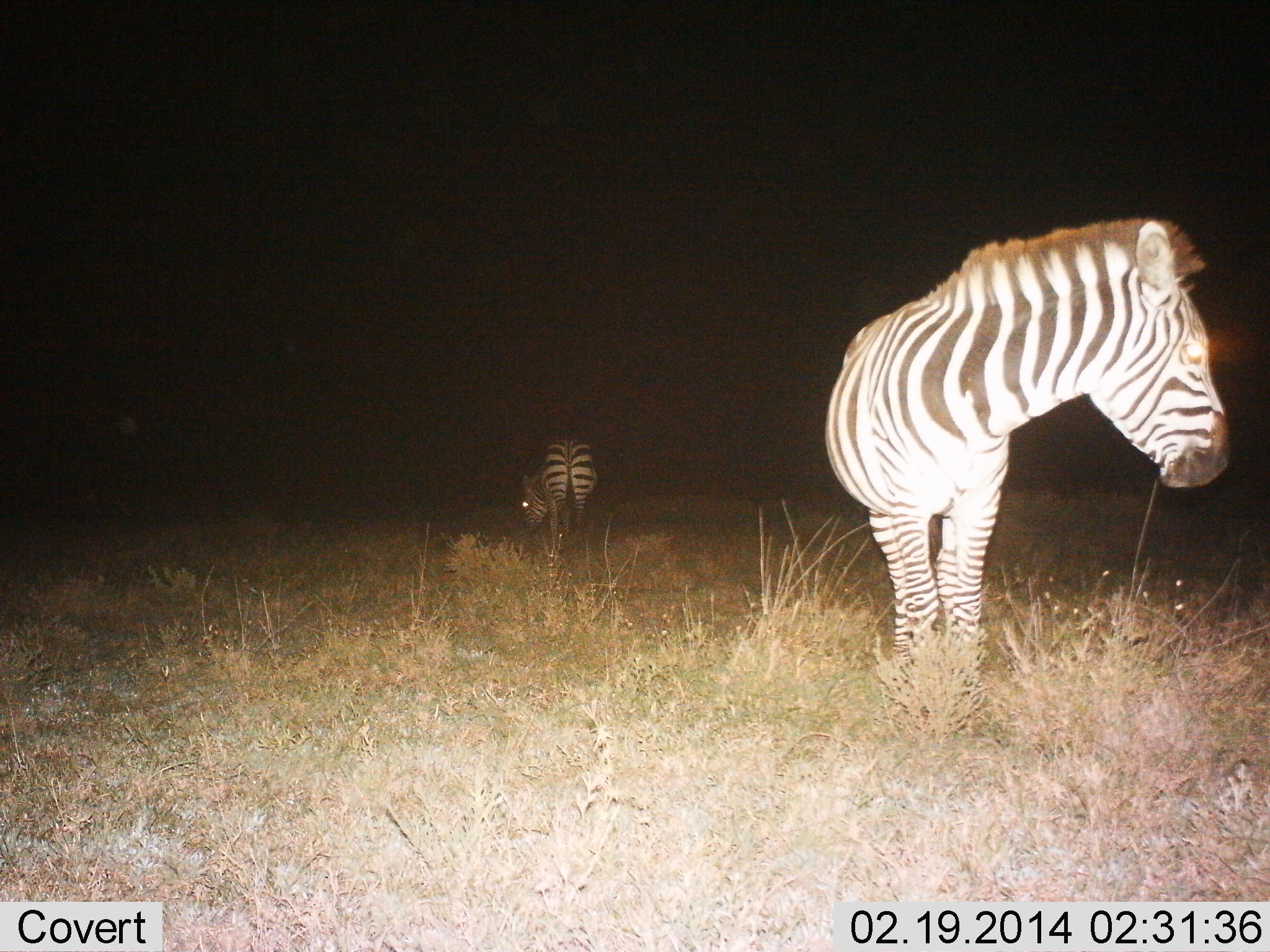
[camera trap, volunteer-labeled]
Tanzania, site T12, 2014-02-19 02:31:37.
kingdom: Animalia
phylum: Chordata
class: Mammalia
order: Perissodactyla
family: Equidae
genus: Equus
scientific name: Equus quagga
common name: plains zebra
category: zebra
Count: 2.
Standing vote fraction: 100%.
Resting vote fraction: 0%.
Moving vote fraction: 0%.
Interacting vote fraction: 0%.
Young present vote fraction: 0%.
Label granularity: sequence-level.